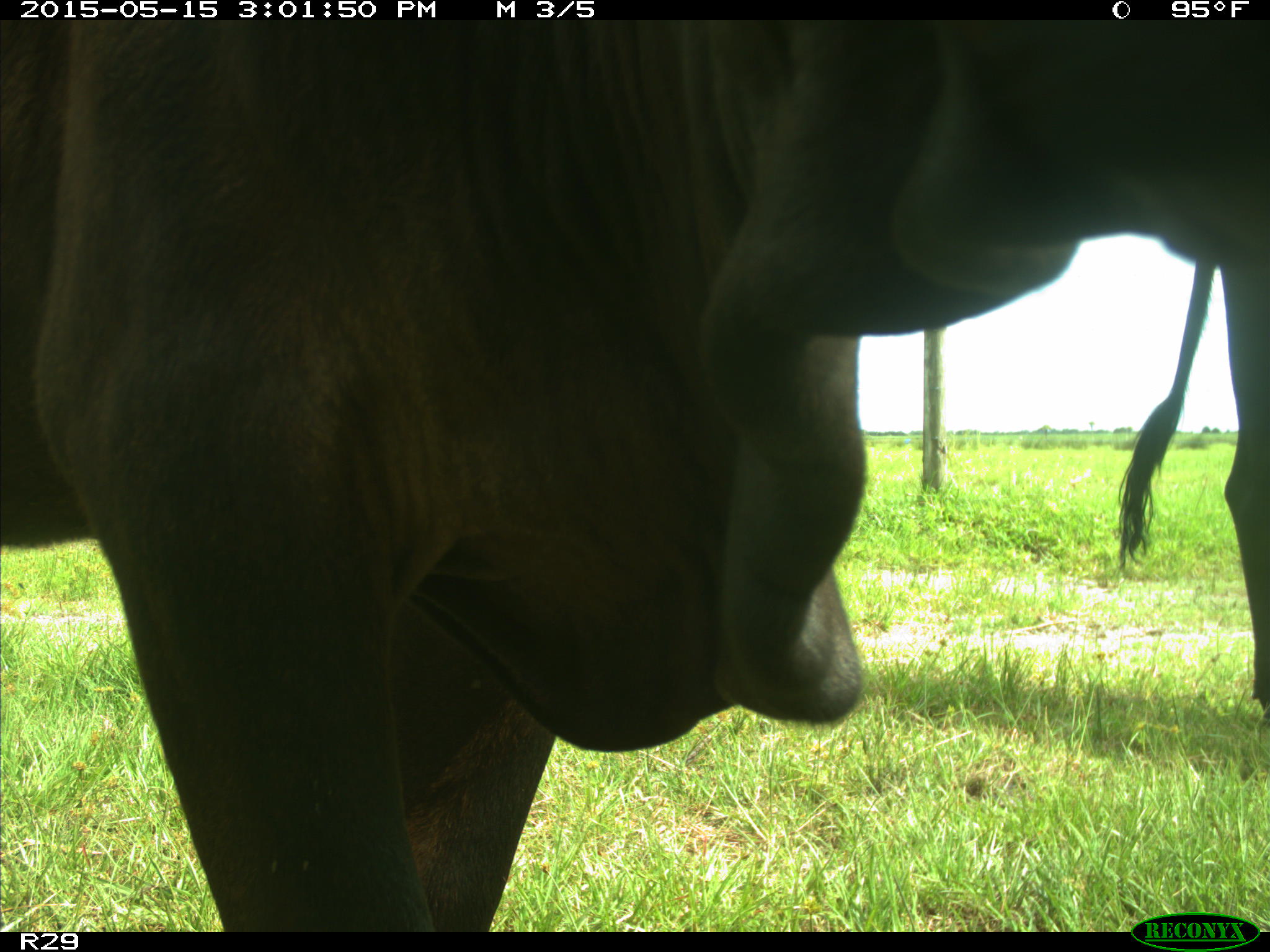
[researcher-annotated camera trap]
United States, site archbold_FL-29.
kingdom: Animalia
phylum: Chordata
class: Mammalia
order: Artiodactyla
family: Bovidae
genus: Bos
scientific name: Bos taurus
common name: domestic cow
Bos taurus (domestic cow).